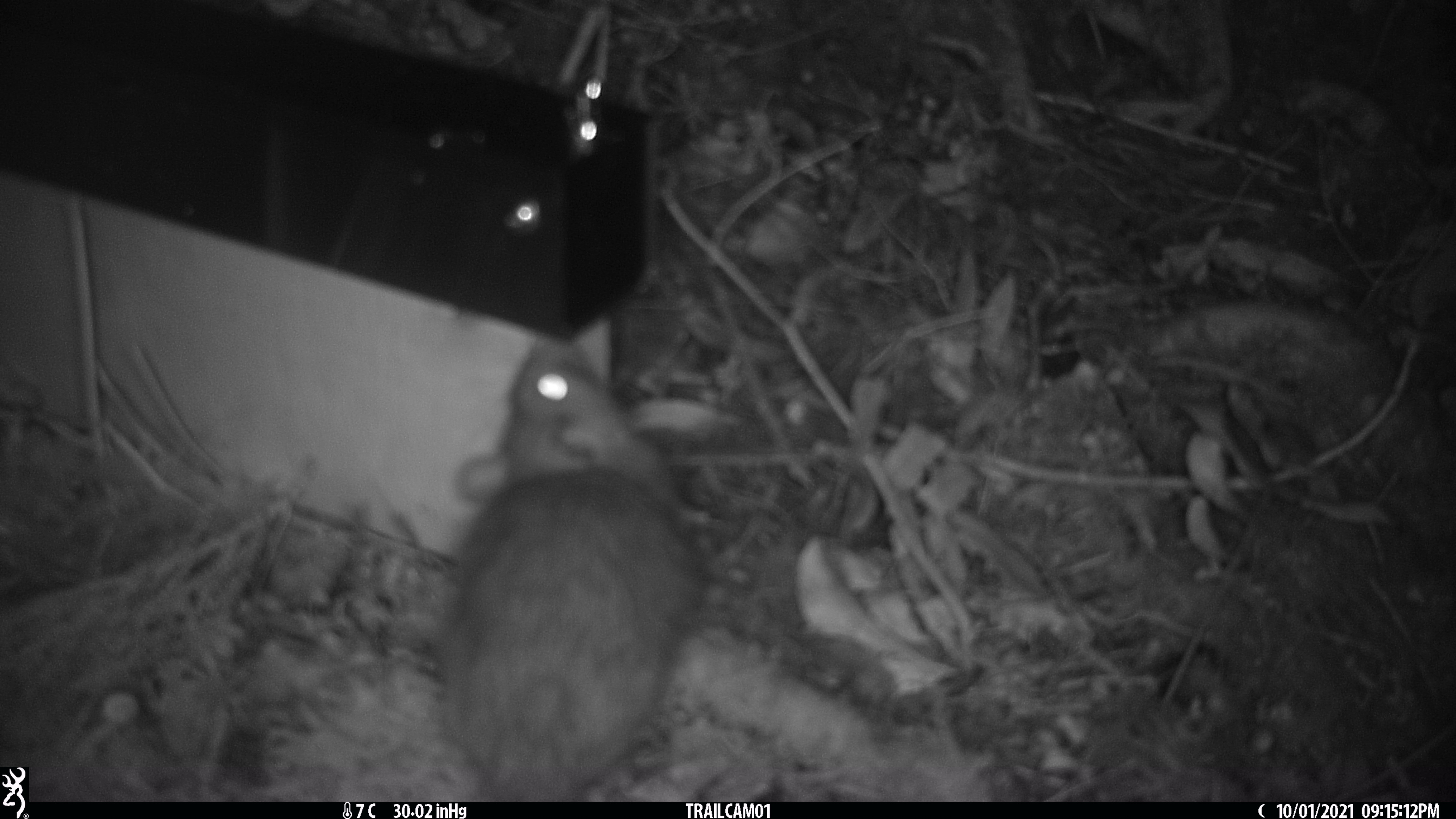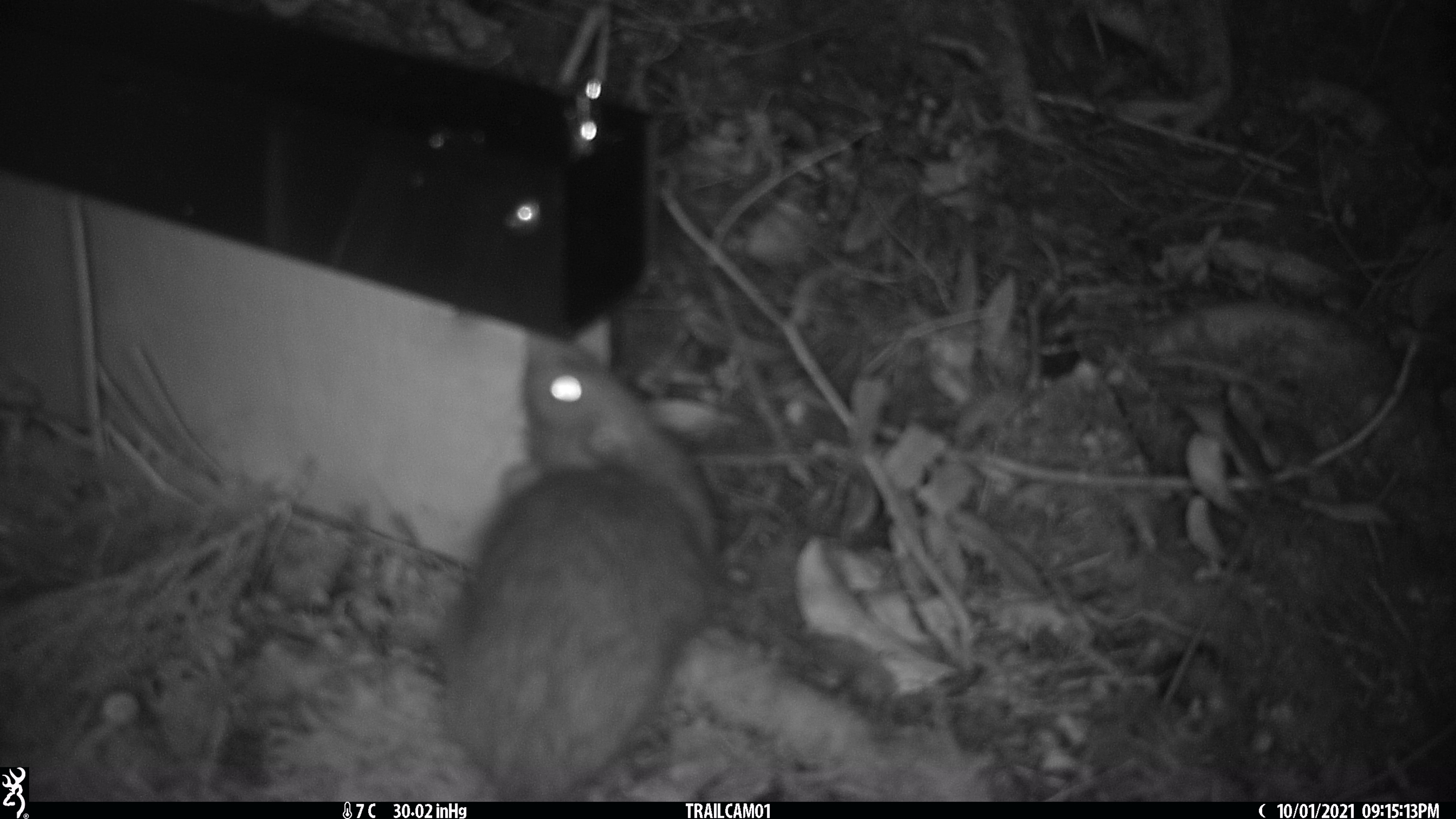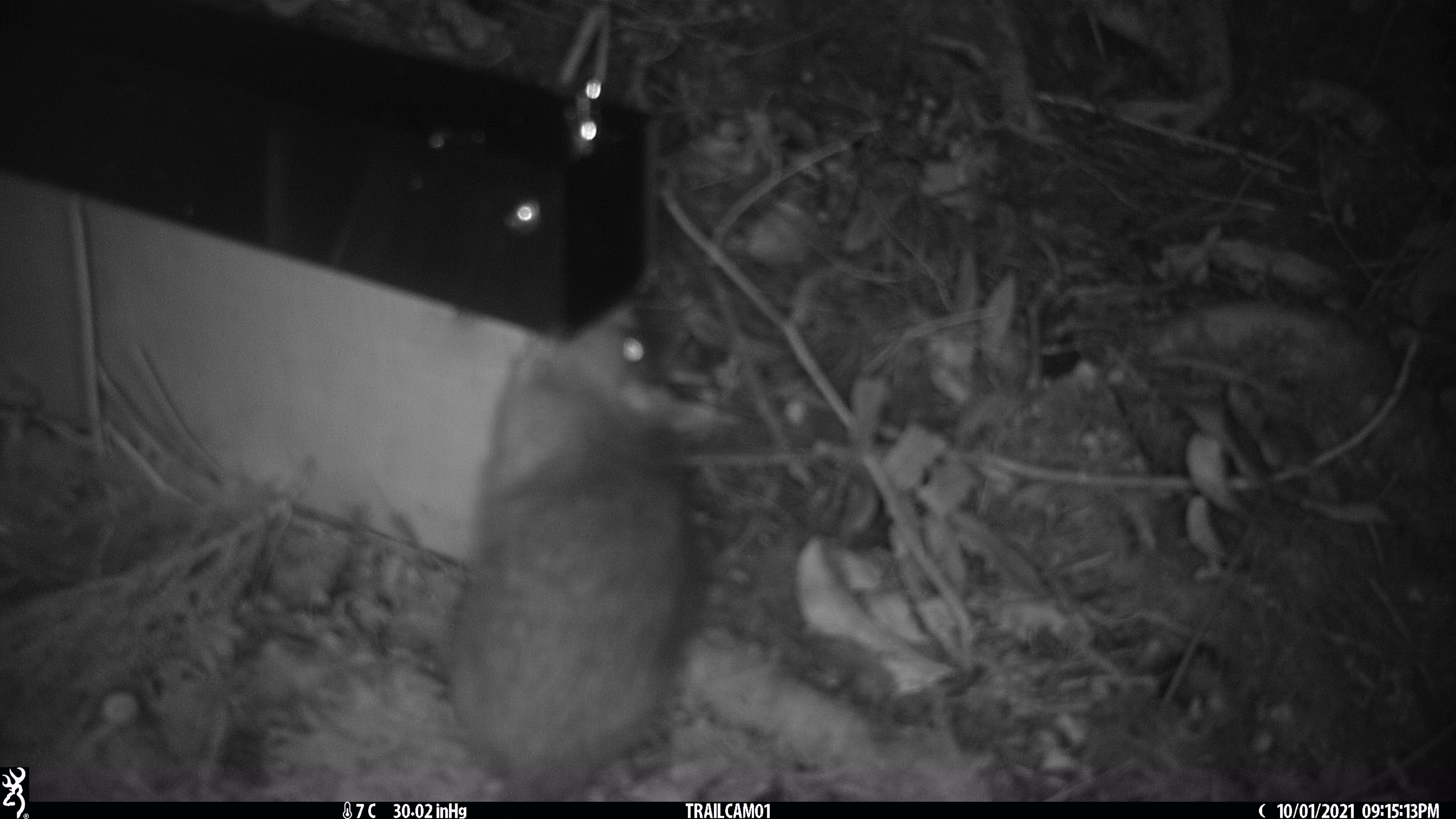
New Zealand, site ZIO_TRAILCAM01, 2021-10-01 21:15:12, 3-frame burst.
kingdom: Animalia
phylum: Chordata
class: Mammalia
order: Rodentia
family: Muridae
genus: Rattus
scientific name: Rattus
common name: rat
Rat (Rattus).